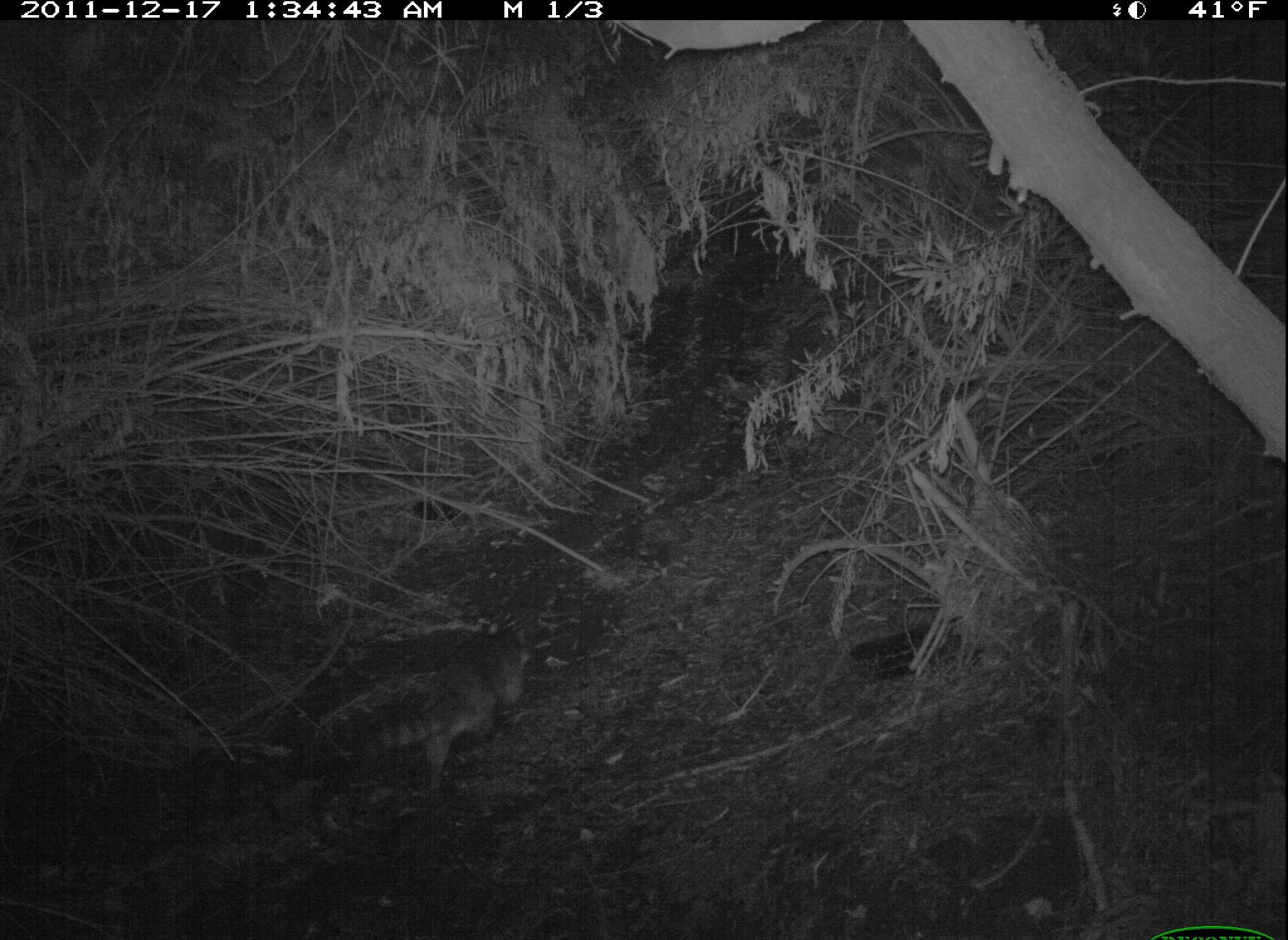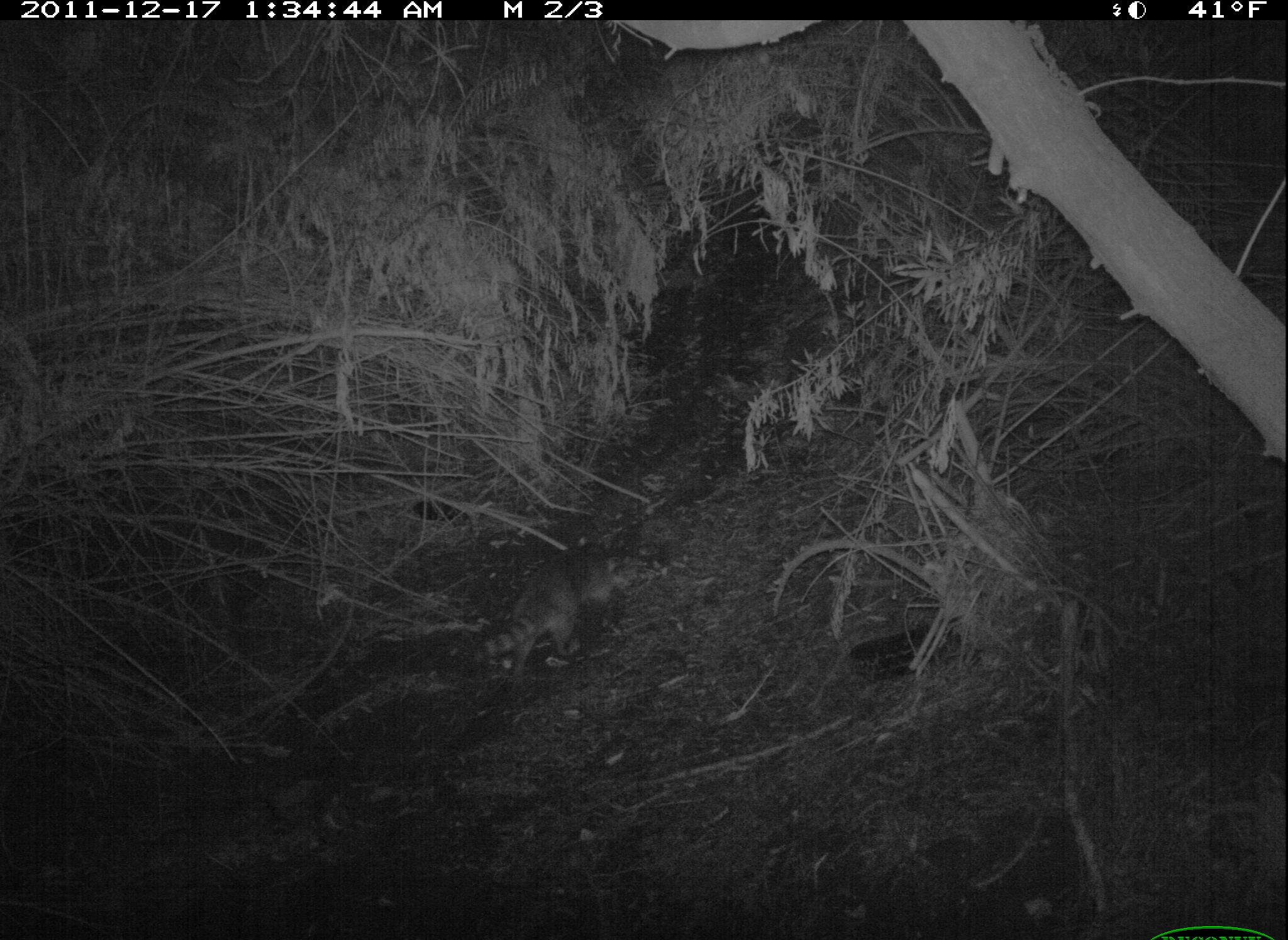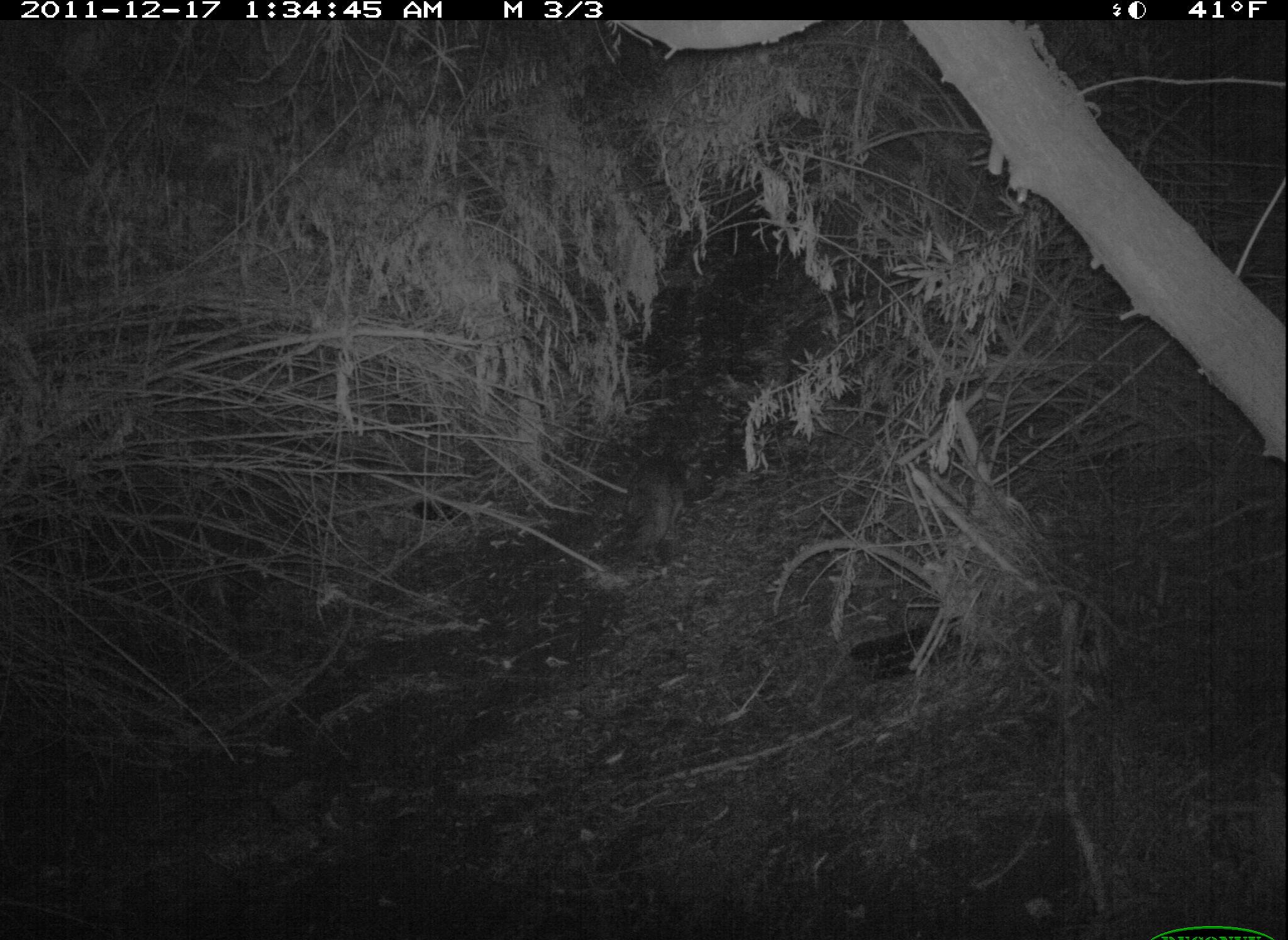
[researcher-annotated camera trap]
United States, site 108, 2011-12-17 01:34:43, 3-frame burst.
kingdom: Animalia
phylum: Chordata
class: Mammalia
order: Carnivora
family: Procyonidae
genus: Procyon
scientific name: Procyon lotor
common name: raccoon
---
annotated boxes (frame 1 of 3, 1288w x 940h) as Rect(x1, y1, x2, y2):
raccoon: Rect(338, 614, 552, 805)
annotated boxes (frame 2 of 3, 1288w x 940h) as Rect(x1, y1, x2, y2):
raccoon: Rect(459, 533, 652, 688)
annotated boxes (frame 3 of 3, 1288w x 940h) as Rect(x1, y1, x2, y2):
raccoon: Rect(597, 443, 713, 584)